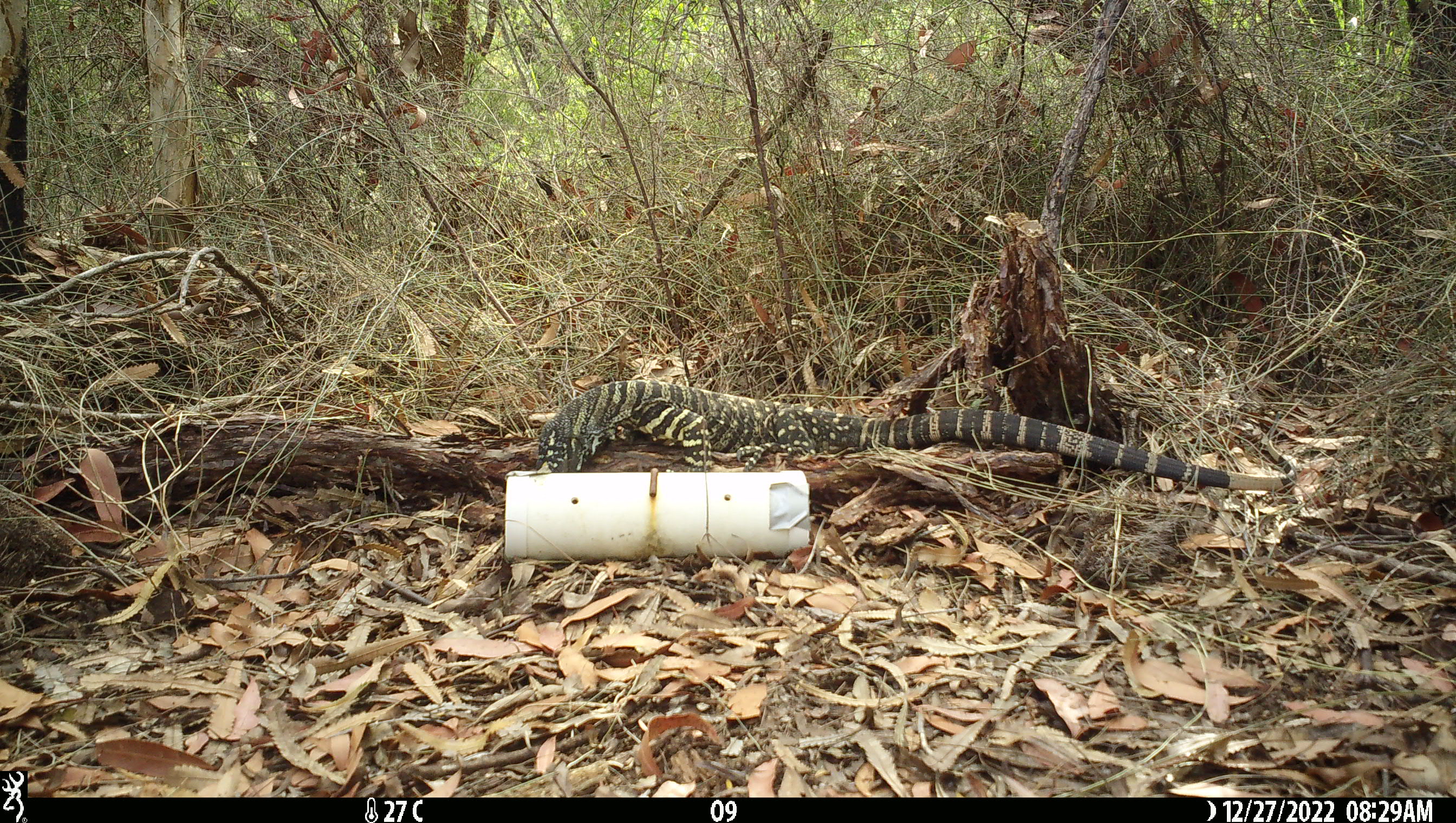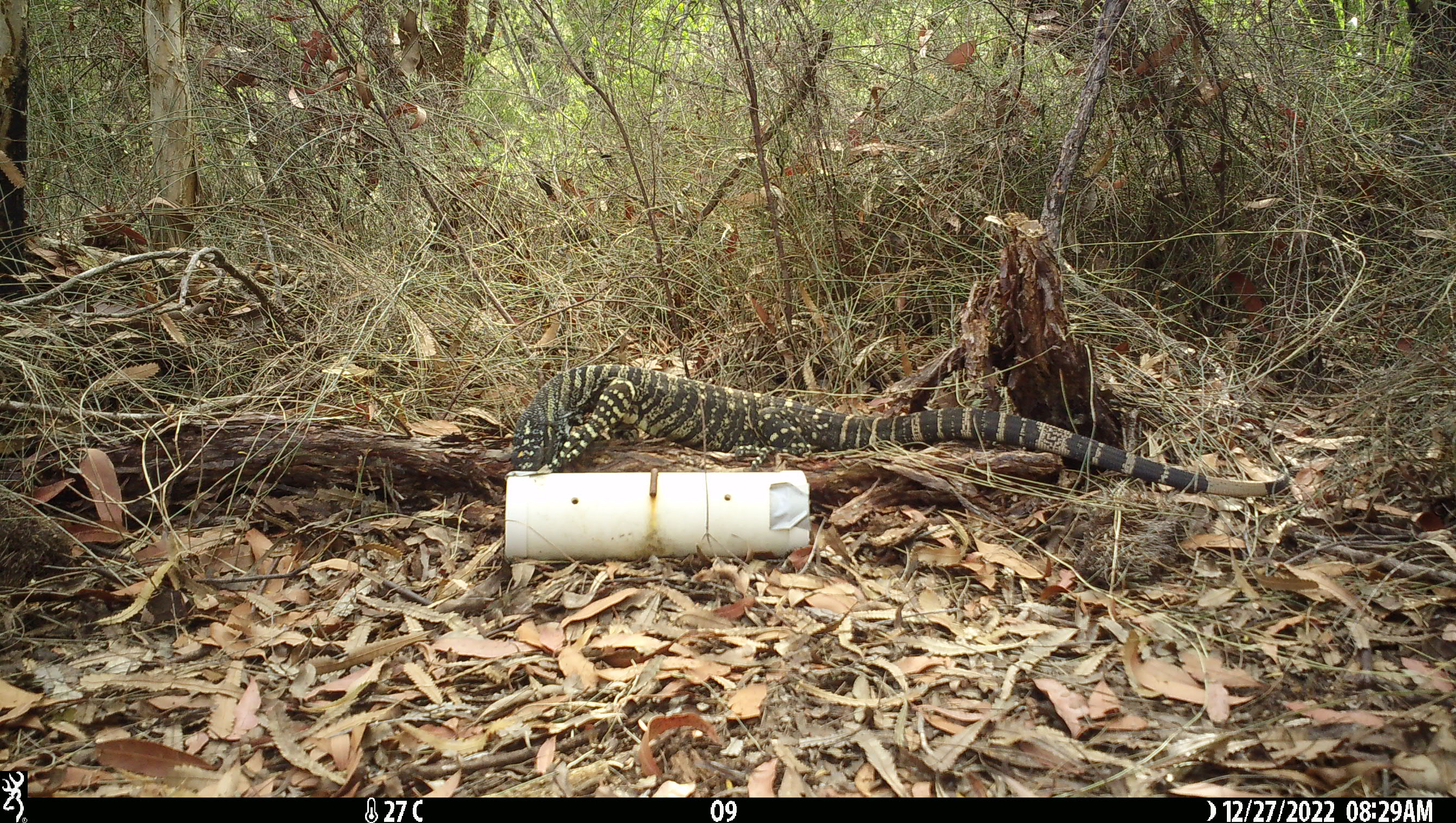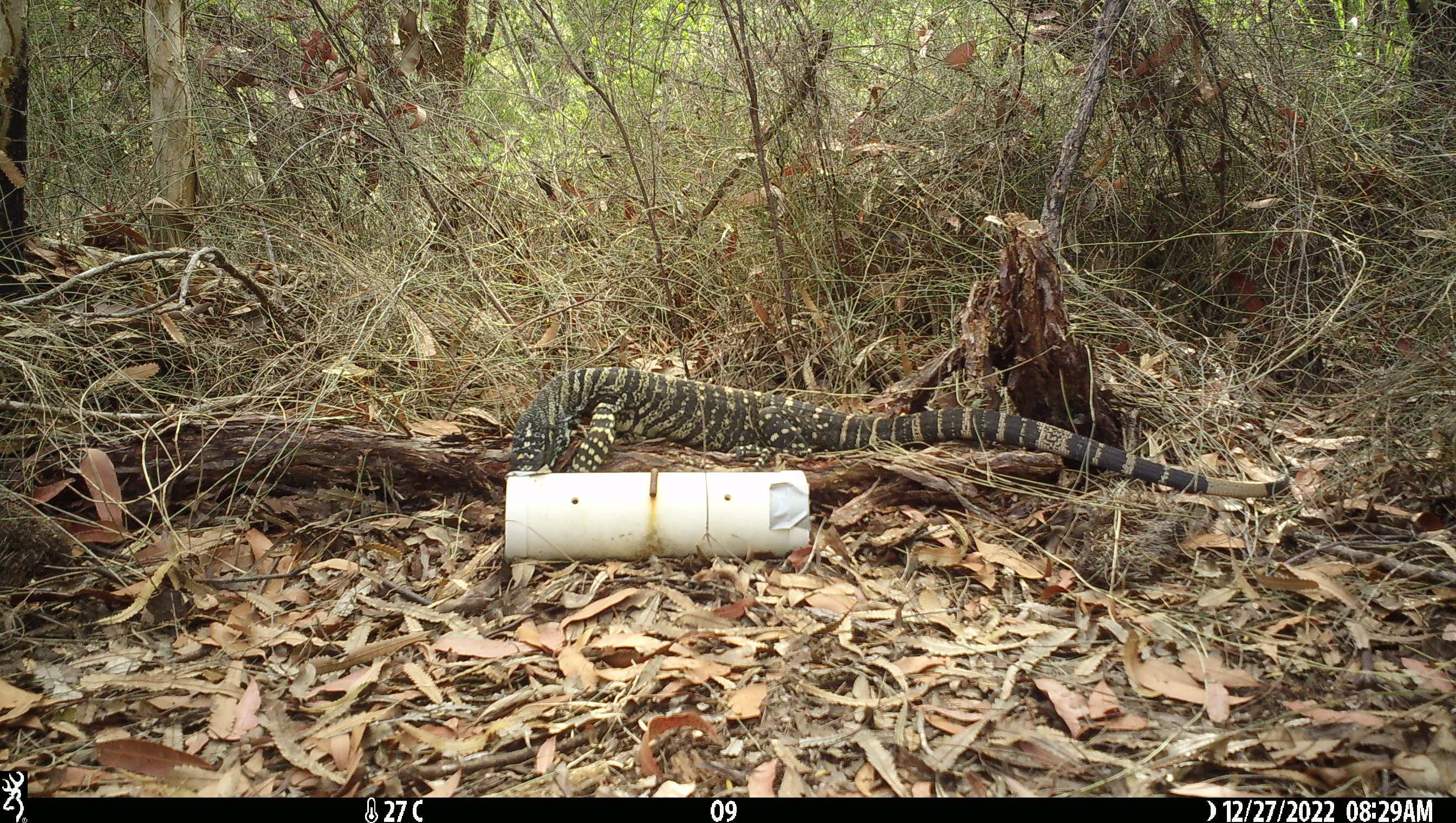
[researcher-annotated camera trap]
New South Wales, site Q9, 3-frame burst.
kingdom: Animalia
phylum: Chordata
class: Reptilia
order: Squamata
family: Varanidae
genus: Varanus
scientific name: Varanus varius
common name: lace monitor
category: goanna